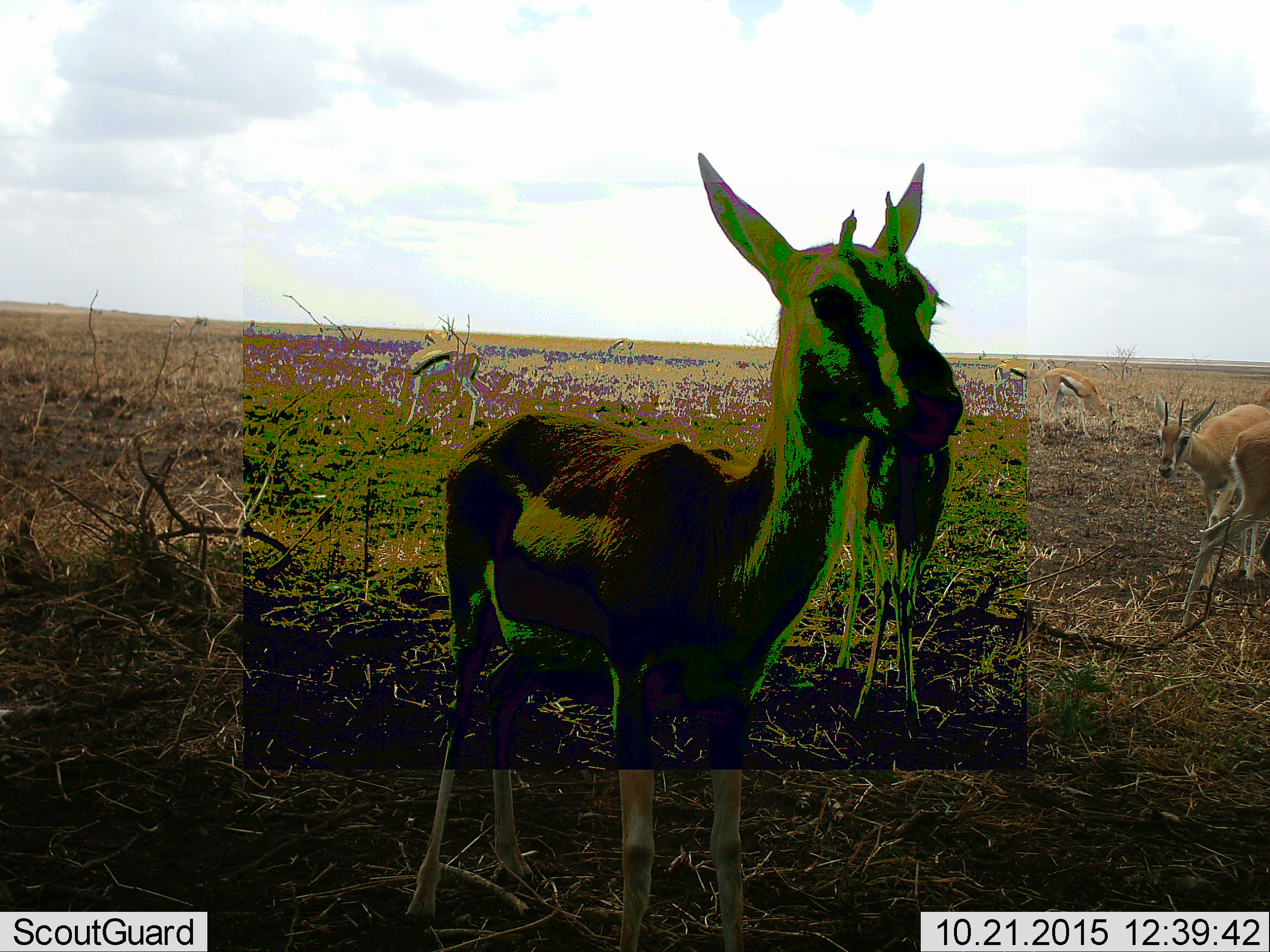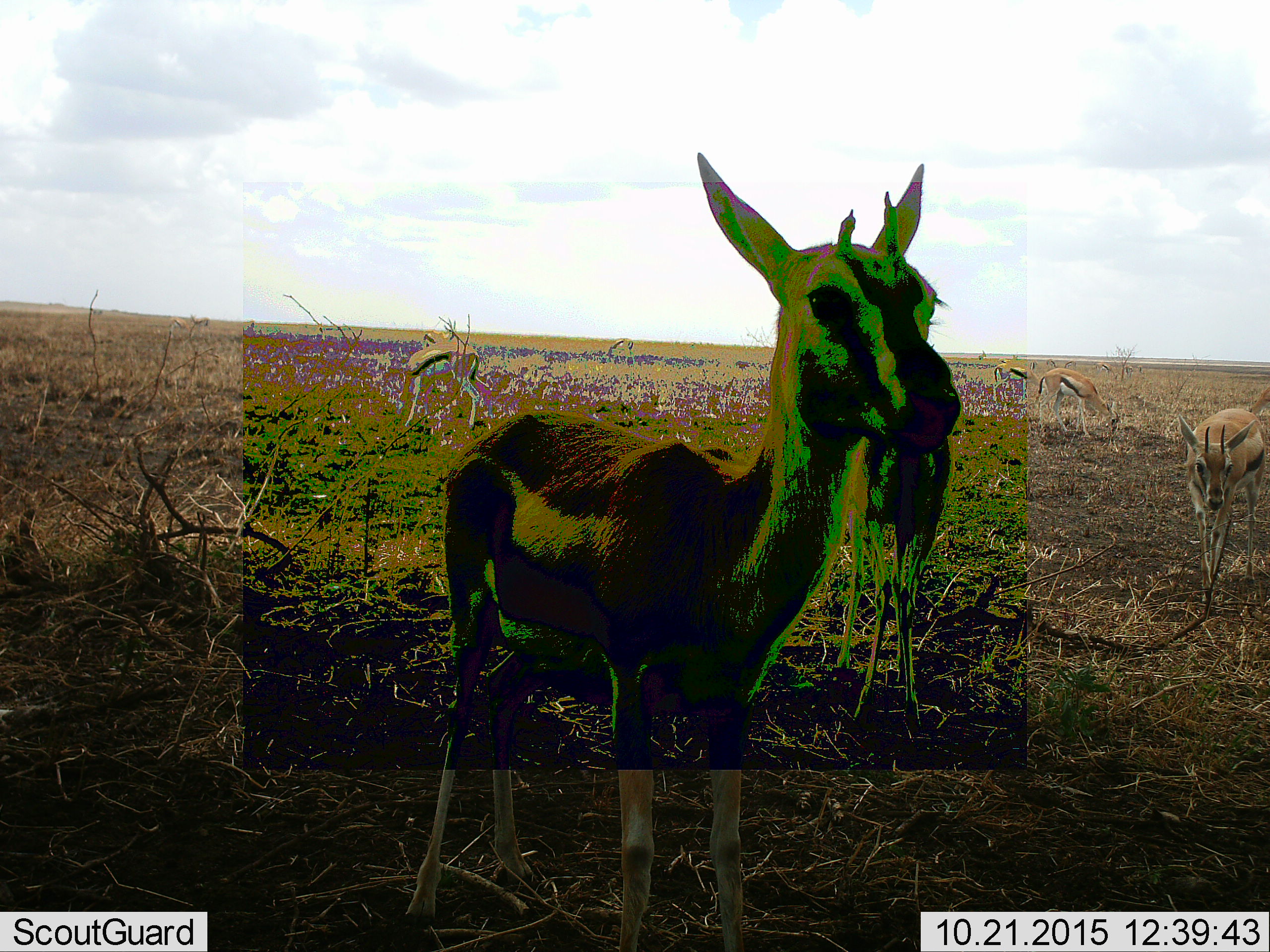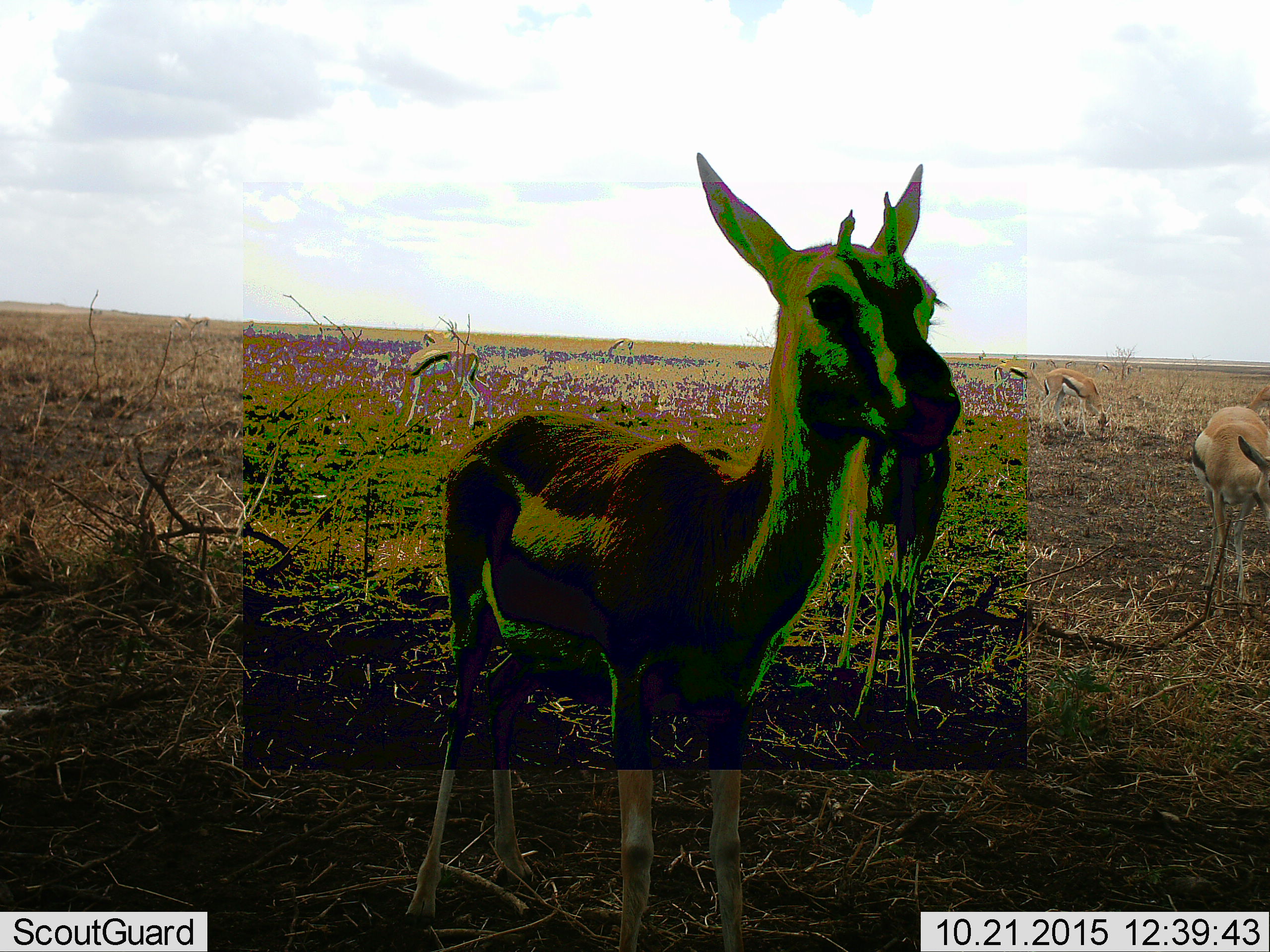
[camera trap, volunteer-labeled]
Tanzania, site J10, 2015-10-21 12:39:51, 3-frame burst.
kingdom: Animalia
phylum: Chordata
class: Mammalia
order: Artiodactyla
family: Bovidae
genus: Eudorcas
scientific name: Eudorcas thomsonii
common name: thomson's gazelle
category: gazellethomsons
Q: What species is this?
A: Gazellethomsons (thomson's gazelle) (Eudorcas thomsonii).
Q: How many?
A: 7.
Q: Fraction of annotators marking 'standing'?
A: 75%.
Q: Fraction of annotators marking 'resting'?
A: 0%.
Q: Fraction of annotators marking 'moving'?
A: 38%.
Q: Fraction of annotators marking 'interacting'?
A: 12%.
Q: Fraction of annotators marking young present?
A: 12%.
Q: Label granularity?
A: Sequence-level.